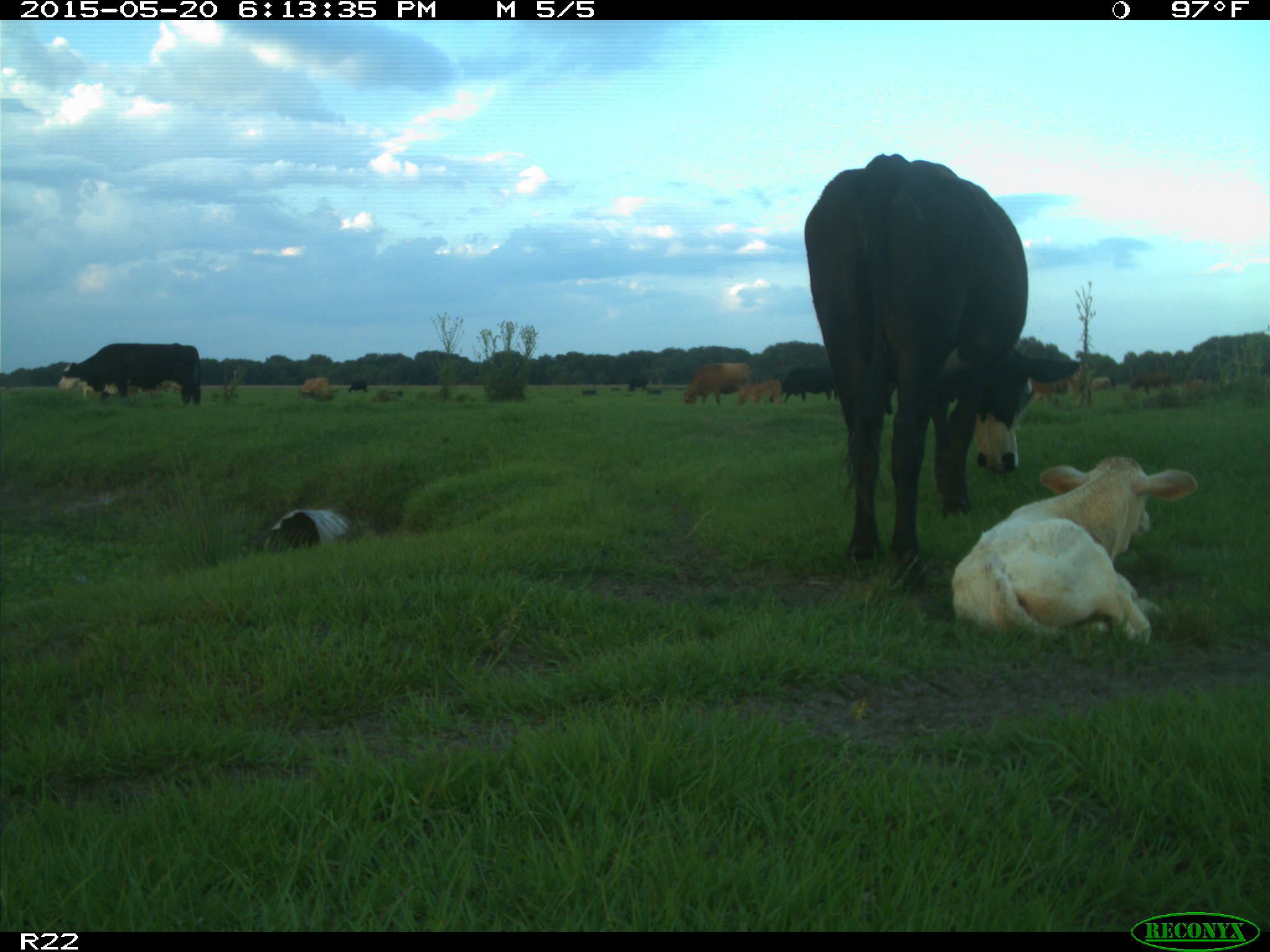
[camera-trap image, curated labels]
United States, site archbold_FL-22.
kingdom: Animalia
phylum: Chordata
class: Mammalia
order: Artiodactyla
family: Bovidae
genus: Bos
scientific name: Bos taurus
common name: domestic cow